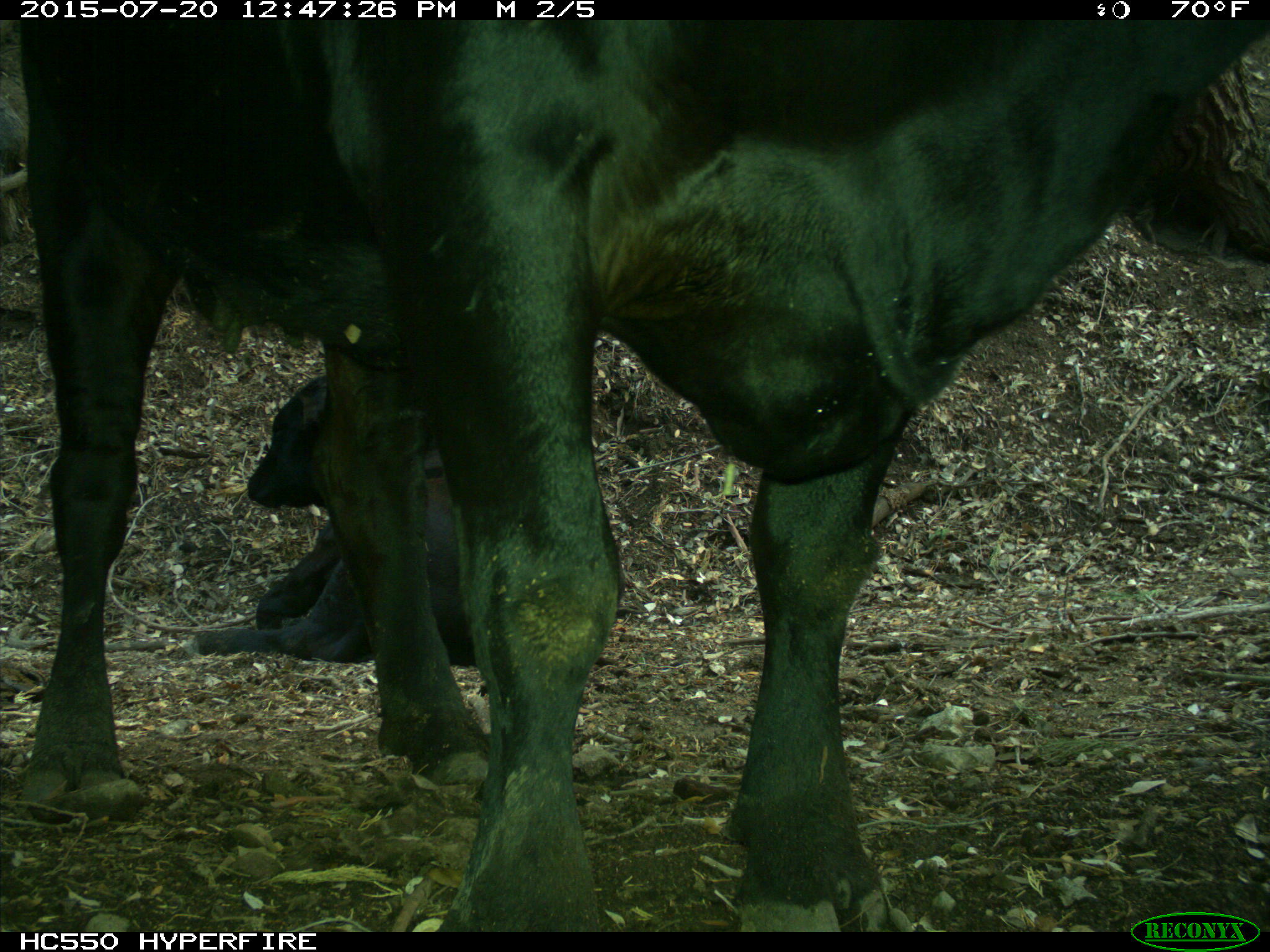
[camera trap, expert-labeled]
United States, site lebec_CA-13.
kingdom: Animalia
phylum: Chordata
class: Mammalia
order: Artiodactyla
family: Bovidae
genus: Bos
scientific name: Bos taurus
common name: domestic cow